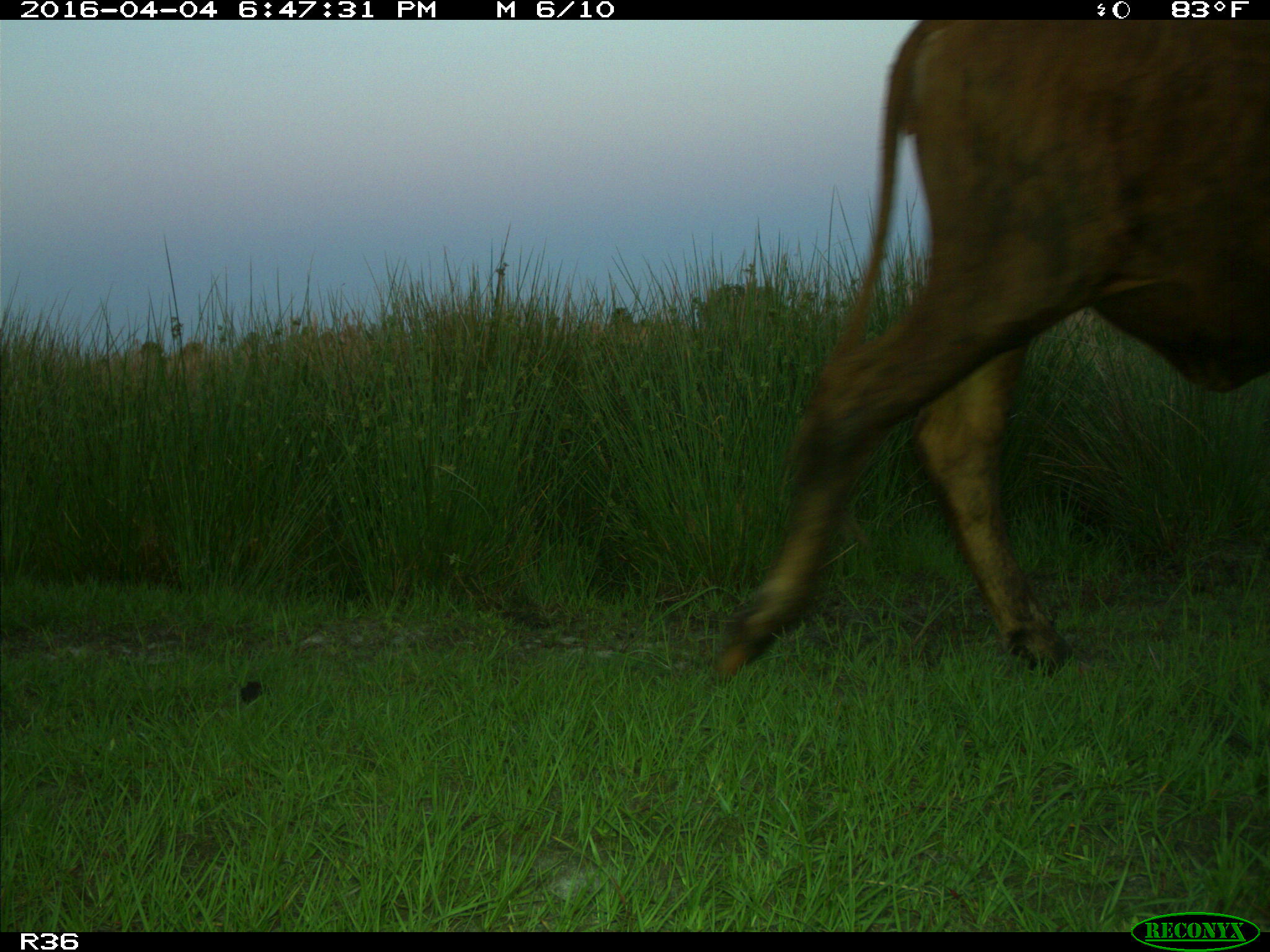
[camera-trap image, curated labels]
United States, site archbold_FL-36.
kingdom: Animalia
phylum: Chordata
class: Mammalia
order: Artiodactyla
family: Bovidae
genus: Bos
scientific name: Bos taurus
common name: domestic cow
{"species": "Bos taurus (domestic cow)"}